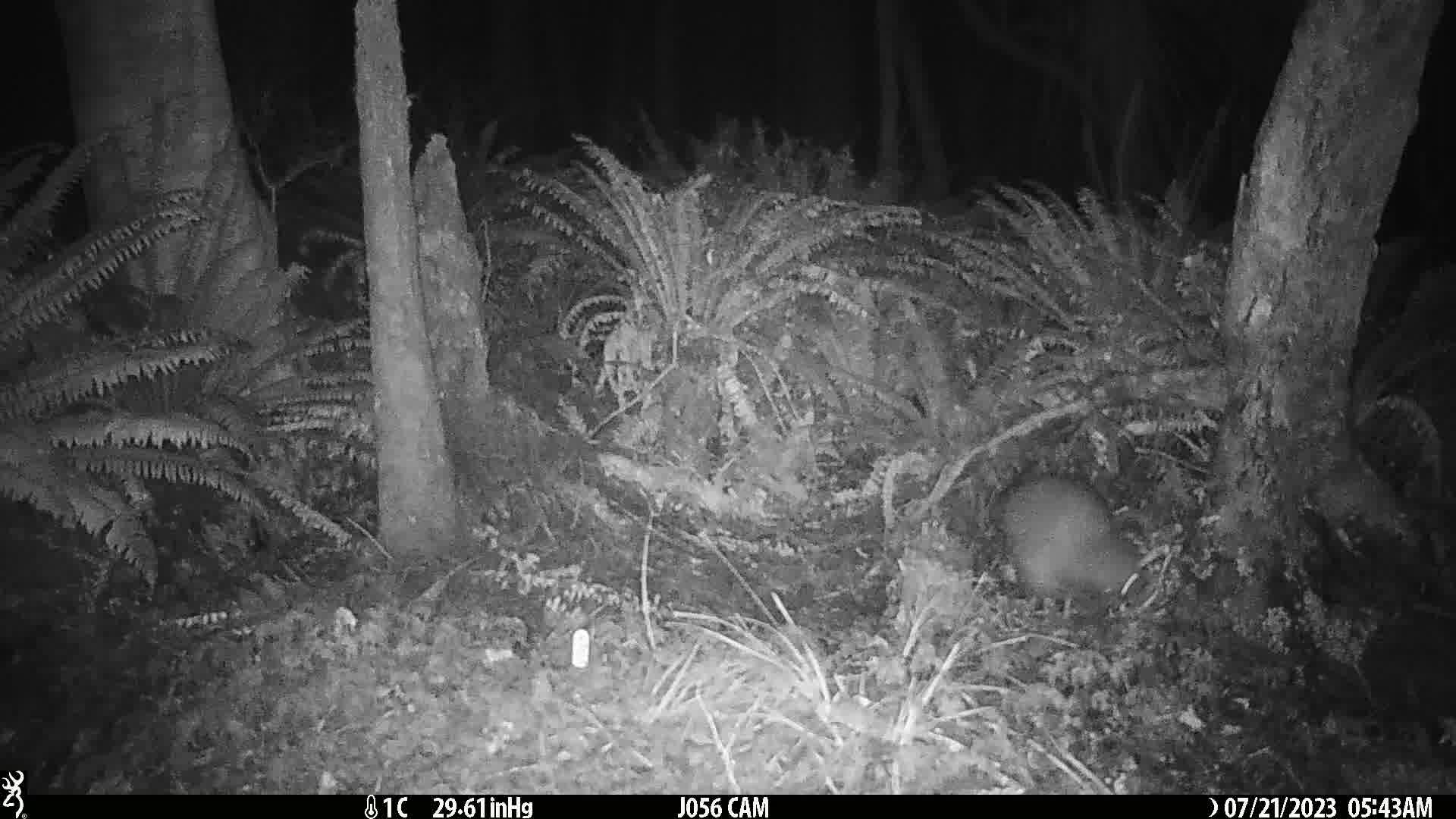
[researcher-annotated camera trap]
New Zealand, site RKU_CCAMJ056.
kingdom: Animalia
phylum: Chordata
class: Aves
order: Apterygiformes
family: Apterygidae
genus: Apteryx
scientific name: Apteryx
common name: kiwi